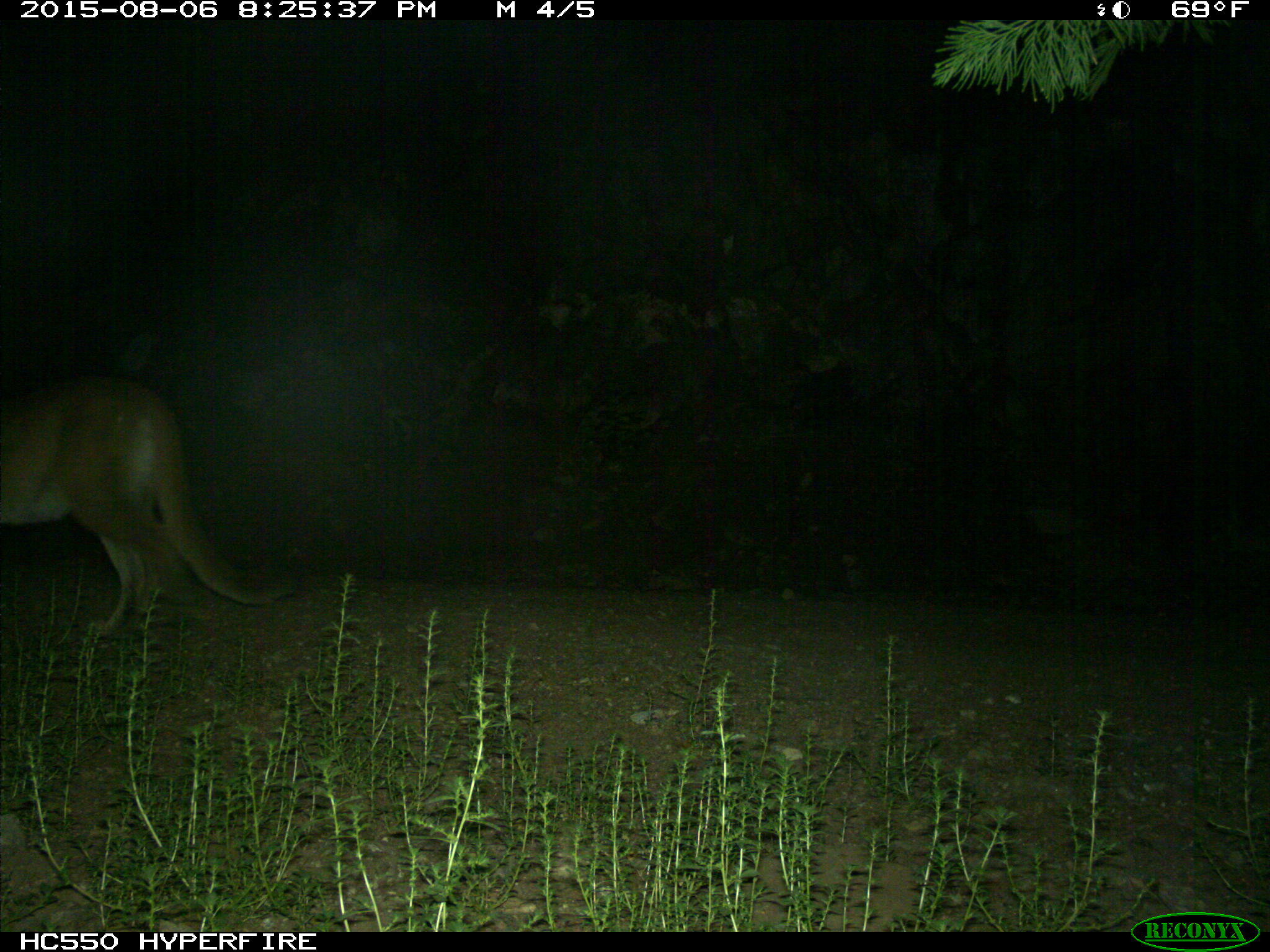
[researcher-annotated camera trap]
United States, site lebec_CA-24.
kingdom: Animalia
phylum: Chordata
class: Mammalia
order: Carnivora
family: Felidae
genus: Puma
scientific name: Puma concolor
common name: mountain lion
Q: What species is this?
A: Puma concolor (mountain lion).